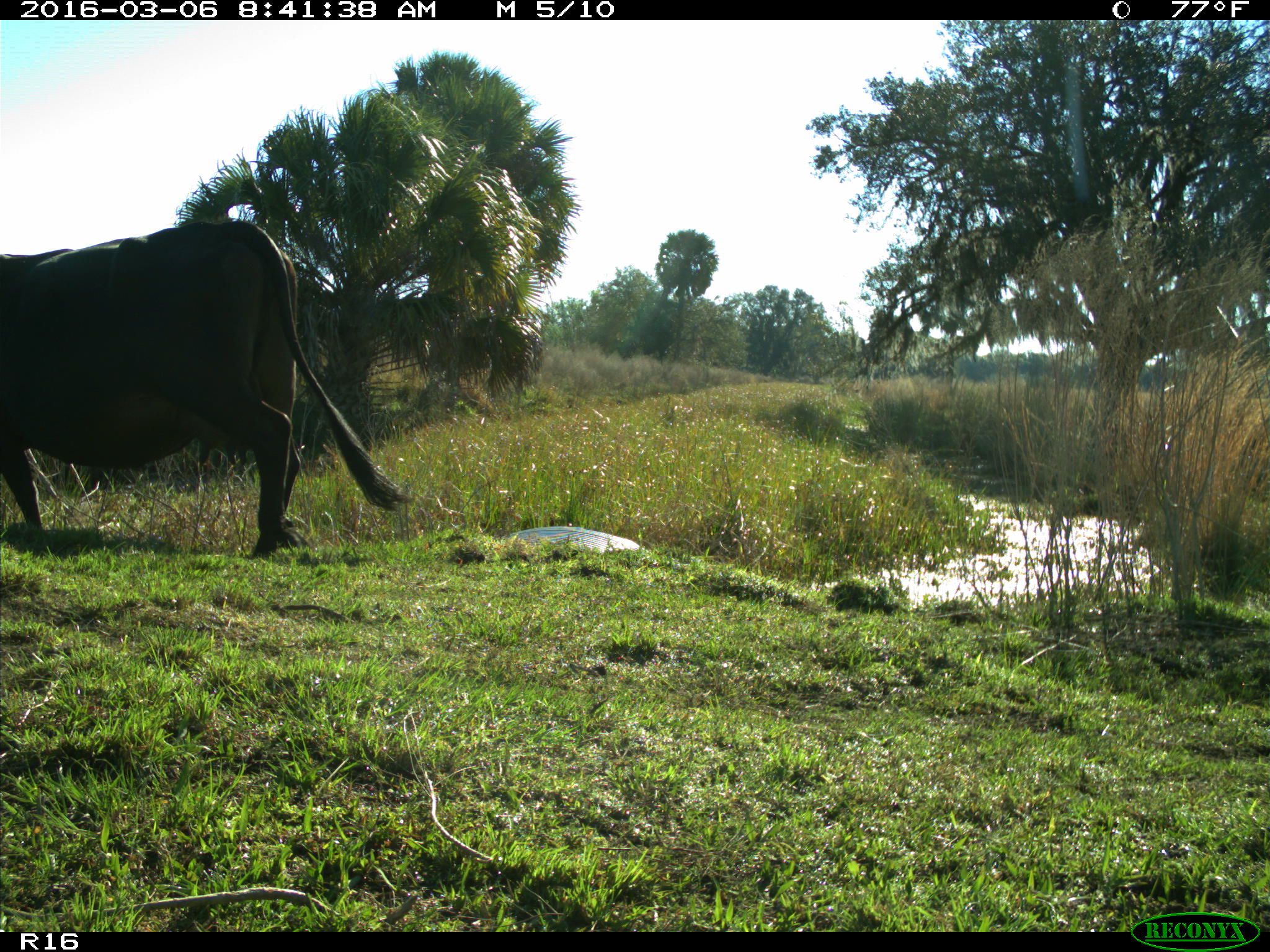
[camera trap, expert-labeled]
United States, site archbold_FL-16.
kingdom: Animalia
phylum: Chordata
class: Mammalia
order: Artiodactyla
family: Bovidae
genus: Bos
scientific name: Bos taurus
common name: domestic cow